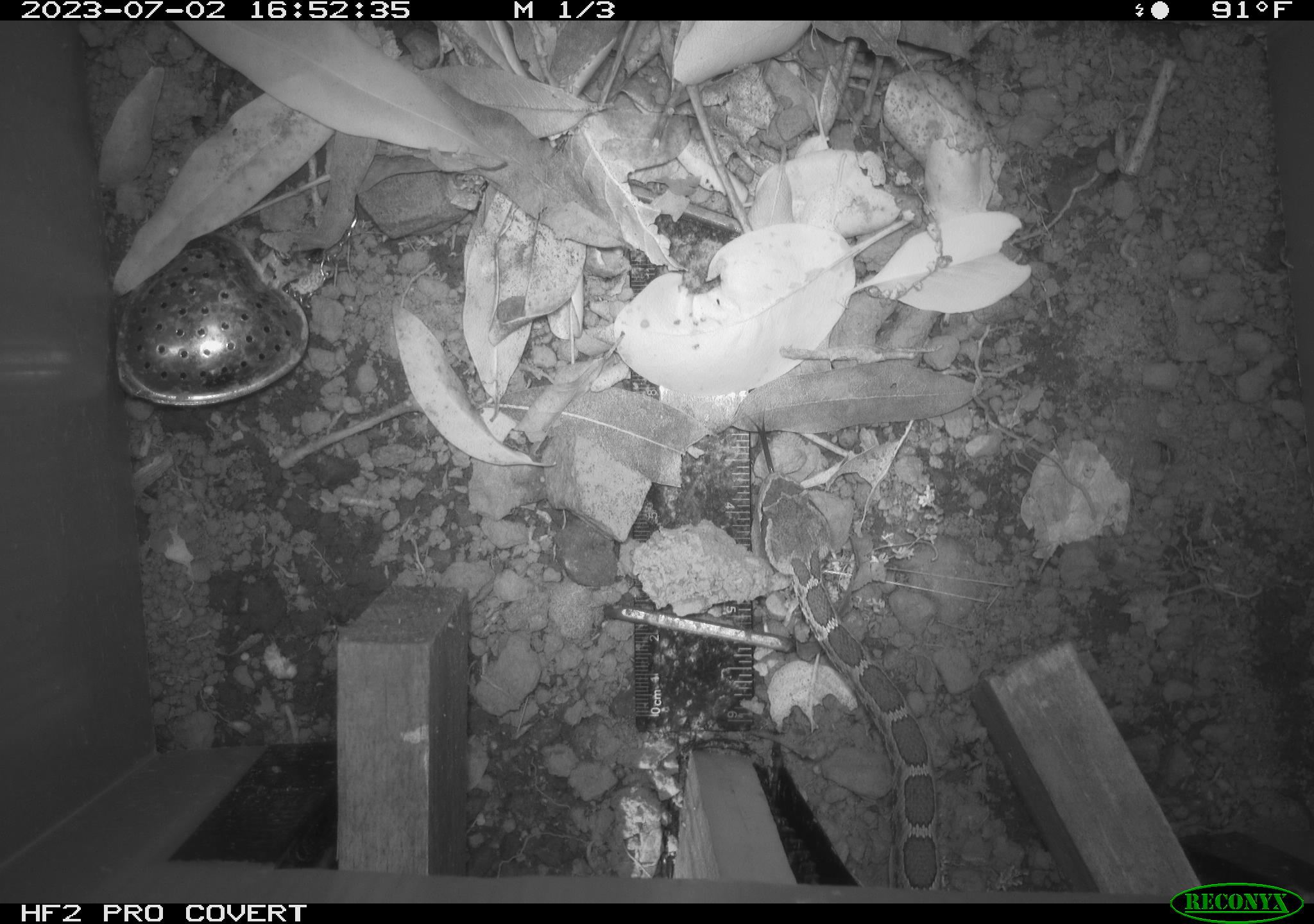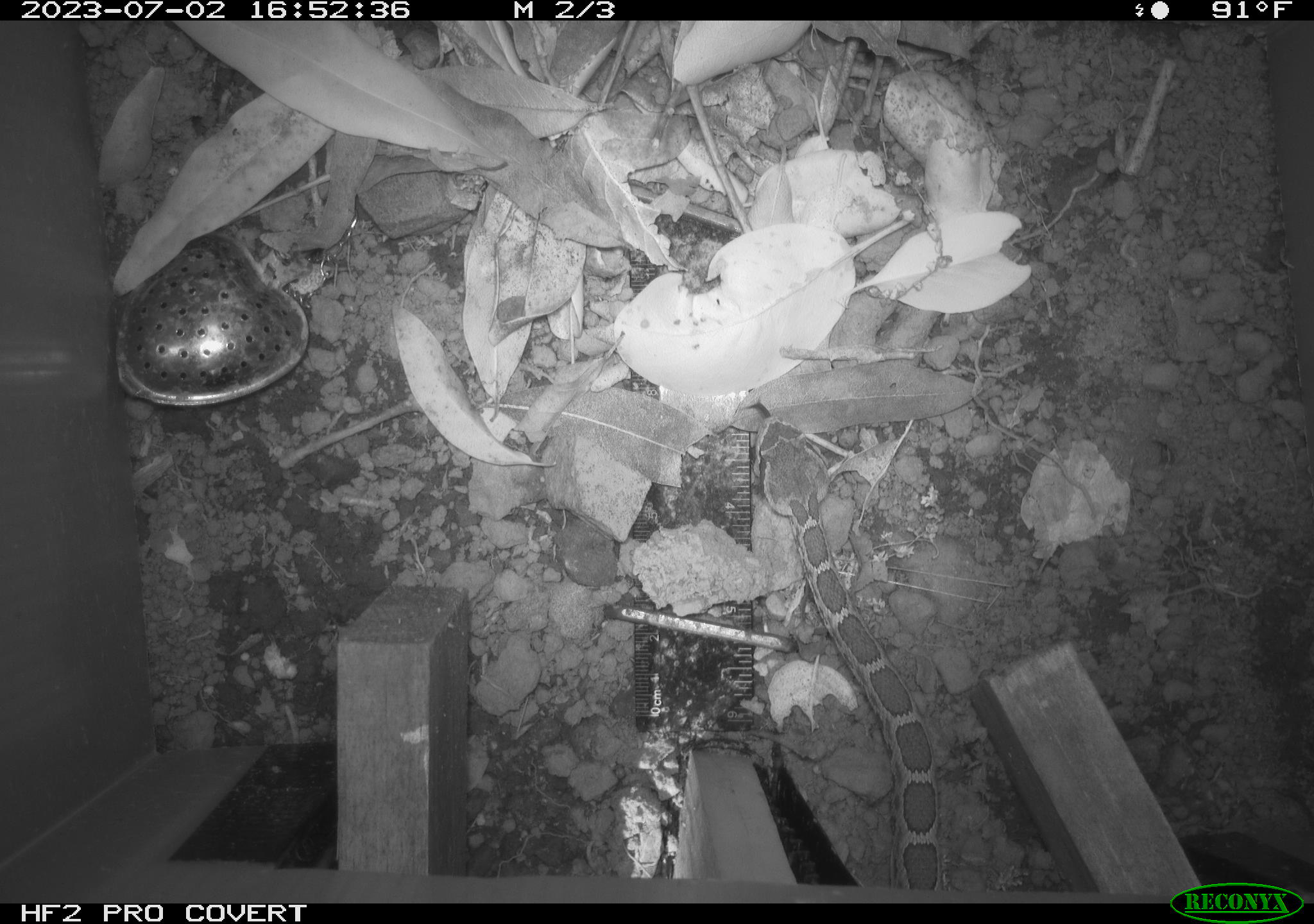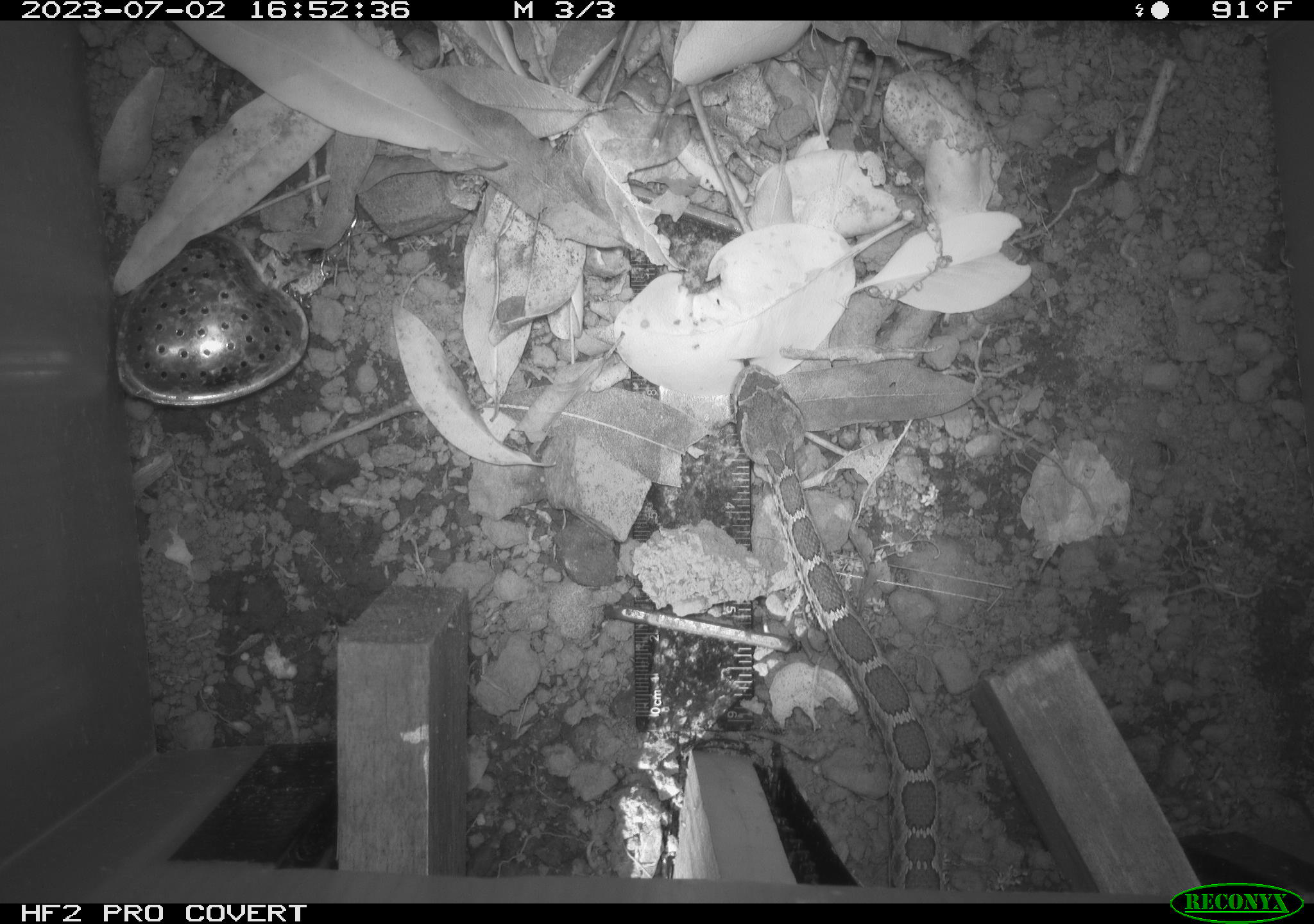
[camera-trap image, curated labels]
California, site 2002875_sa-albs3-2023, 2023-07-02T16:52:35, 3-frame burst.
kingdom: Animalia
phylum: Chordata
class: Reptilia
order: Squamata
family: Viperidae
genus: Crotalus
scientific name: Crotalus oreganus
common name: western rattlesnake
Western rattlesnake (Crotalus oreganus).